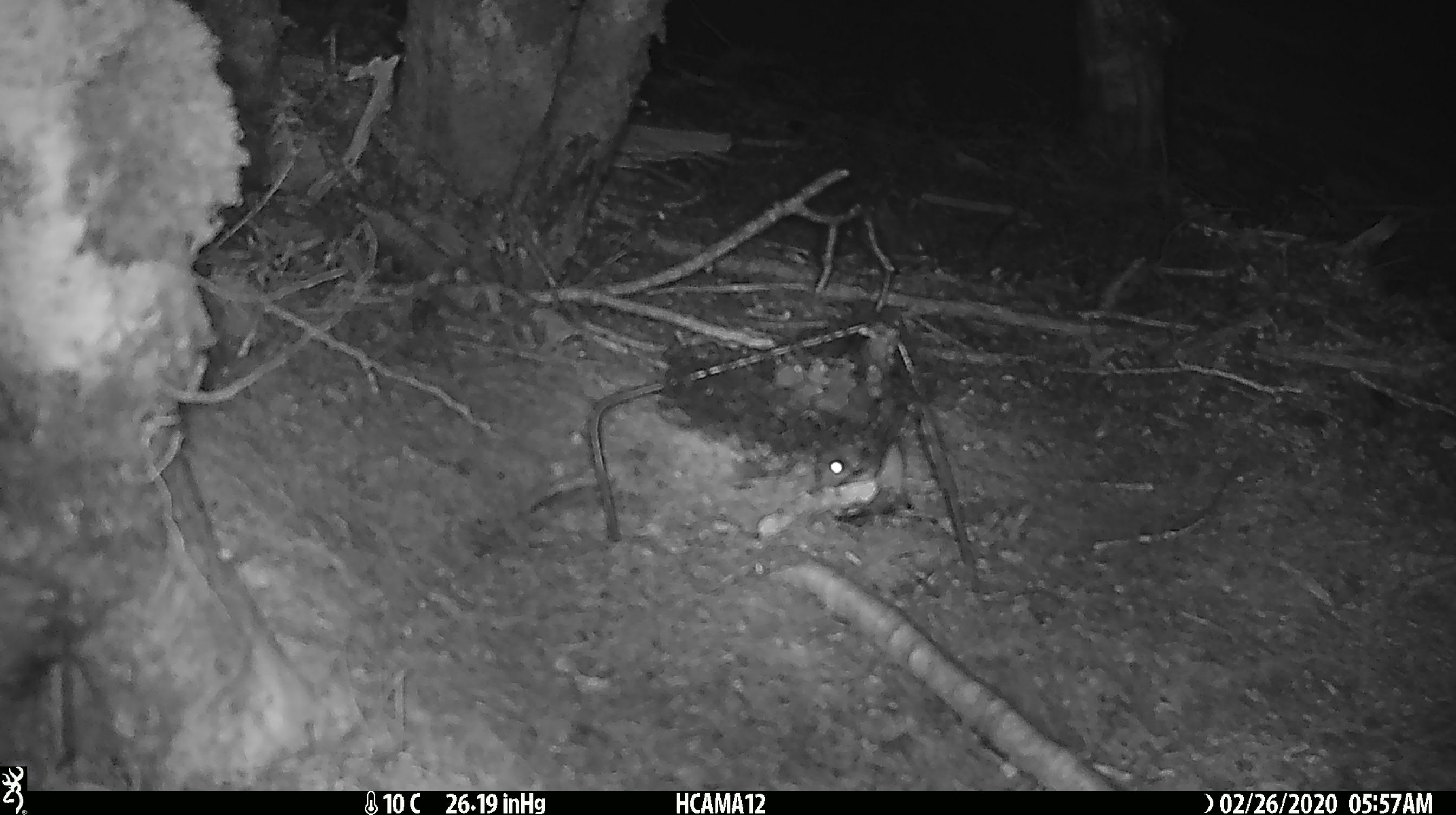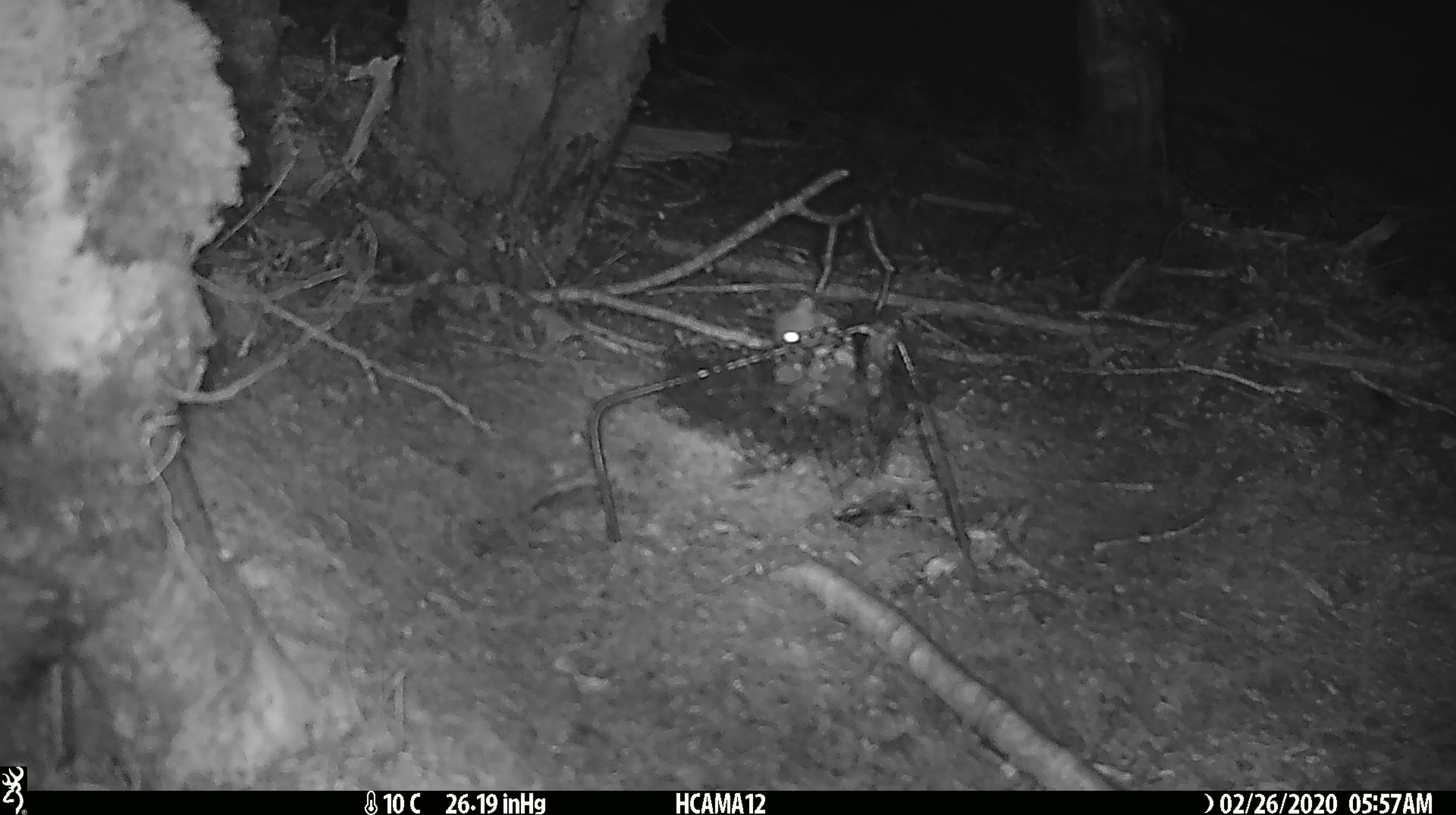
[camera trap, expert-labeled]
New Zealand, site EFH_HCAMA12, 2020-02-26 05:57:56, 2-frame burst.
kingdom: Animalia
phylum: Chordata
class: Mammalia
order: Rodentia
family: Muridae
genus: Mus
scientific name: Mus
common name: mouse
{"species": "mouse (Mus)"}